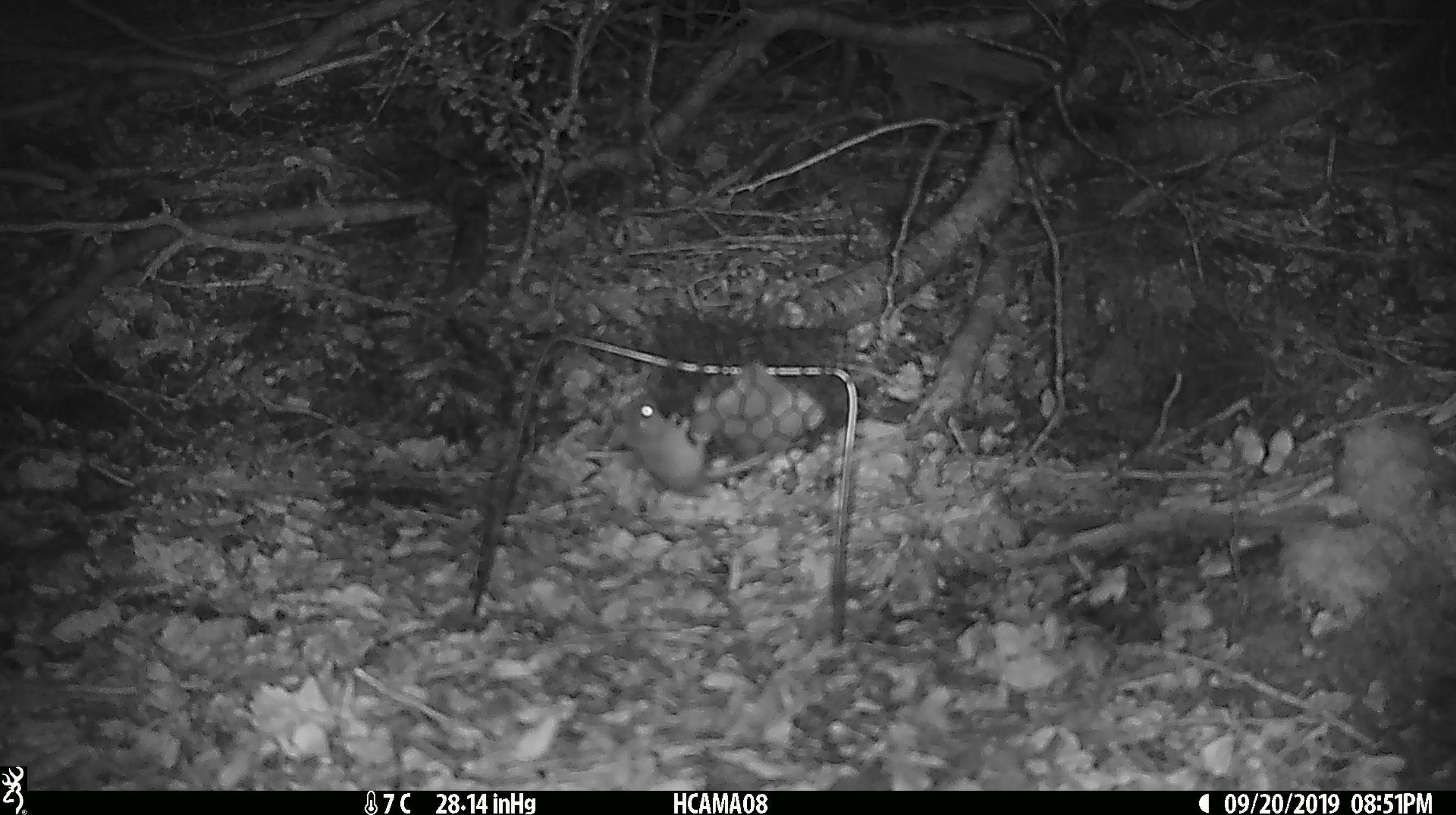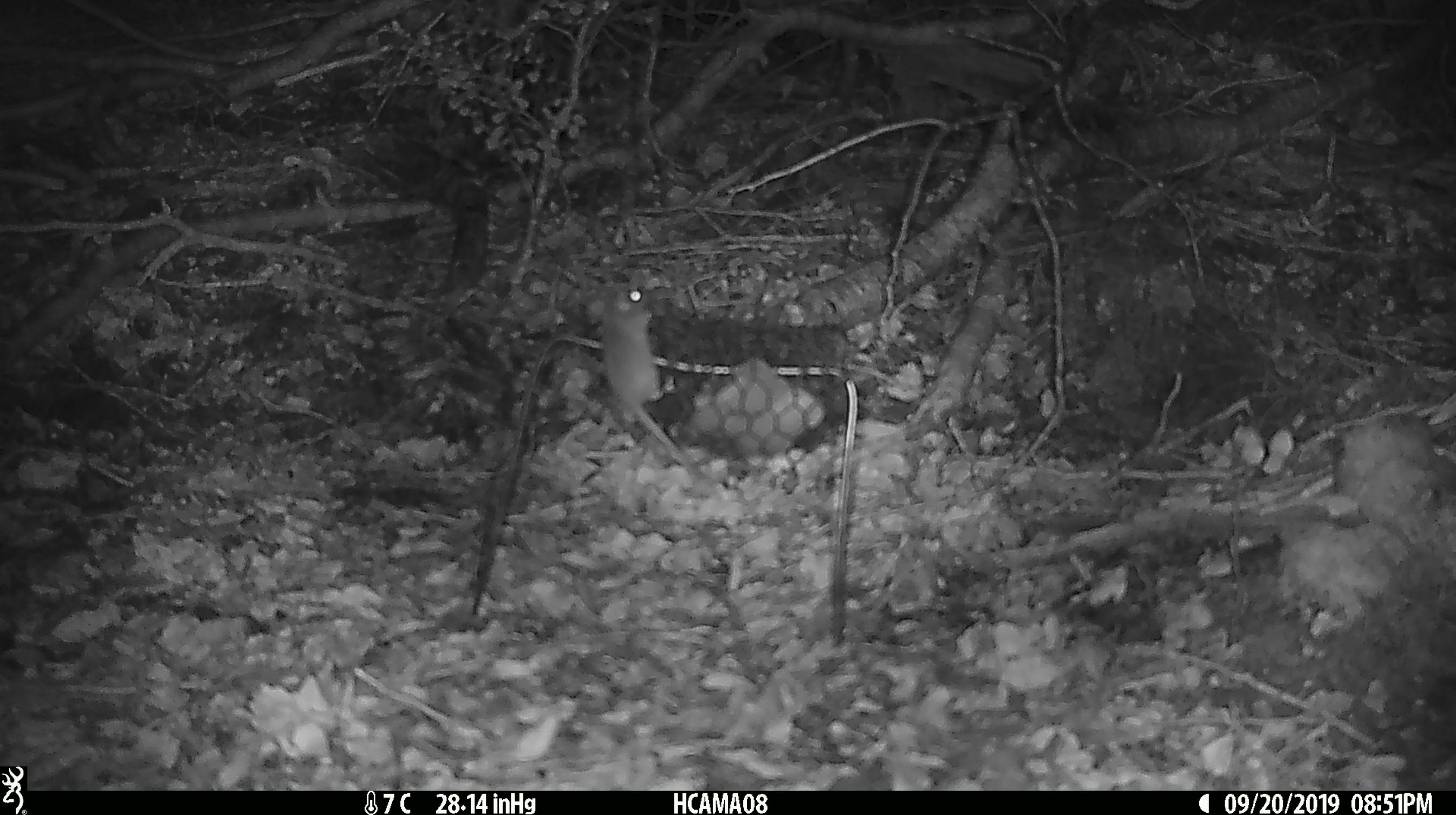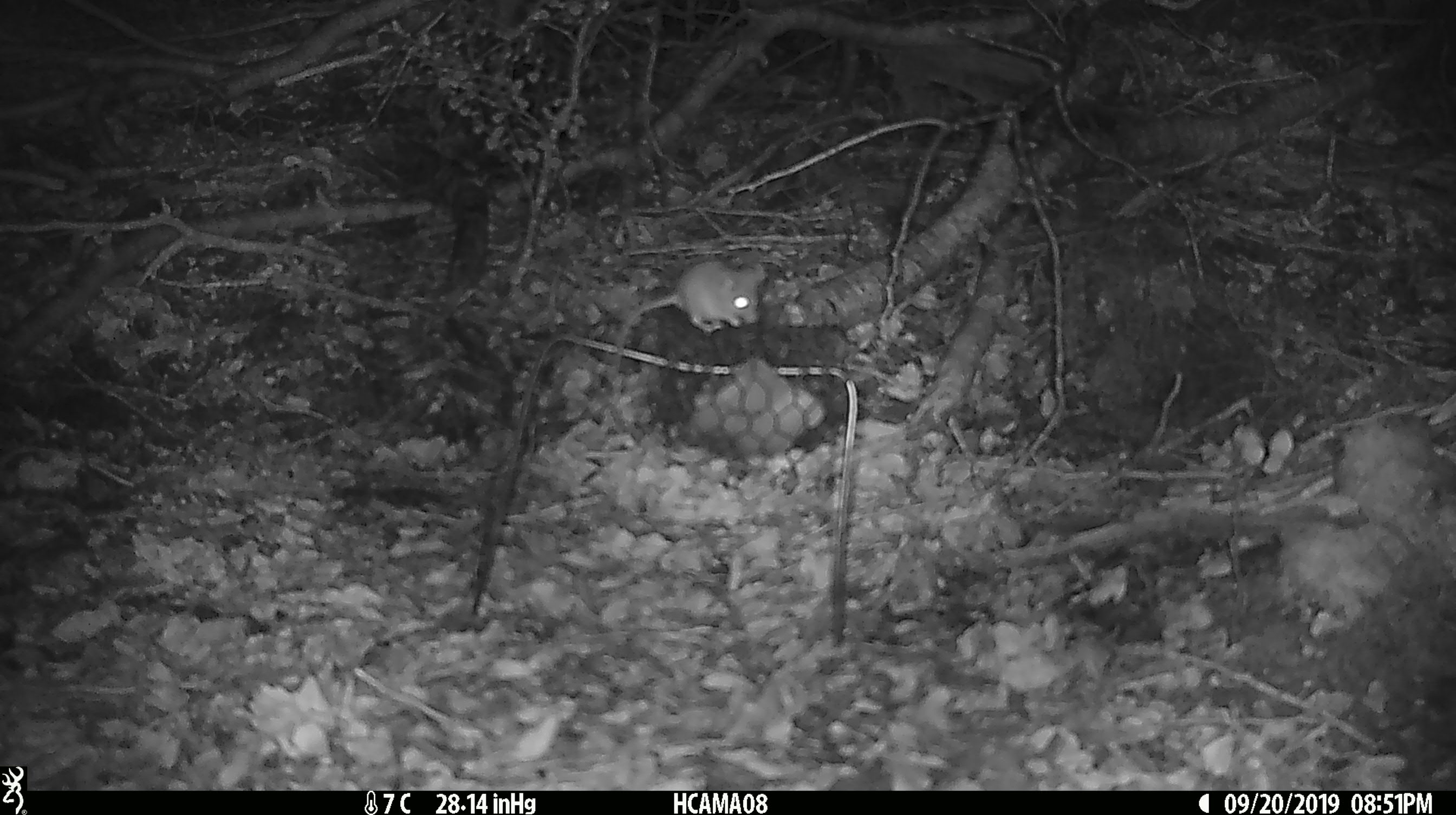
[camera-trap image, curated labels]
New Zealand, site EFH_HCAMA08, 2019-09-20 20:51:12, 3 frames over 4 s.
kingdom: Animalia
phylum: Chordata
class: Mammalia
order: Rodentia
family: Muridae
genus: Mus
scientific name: Mus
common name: mouse